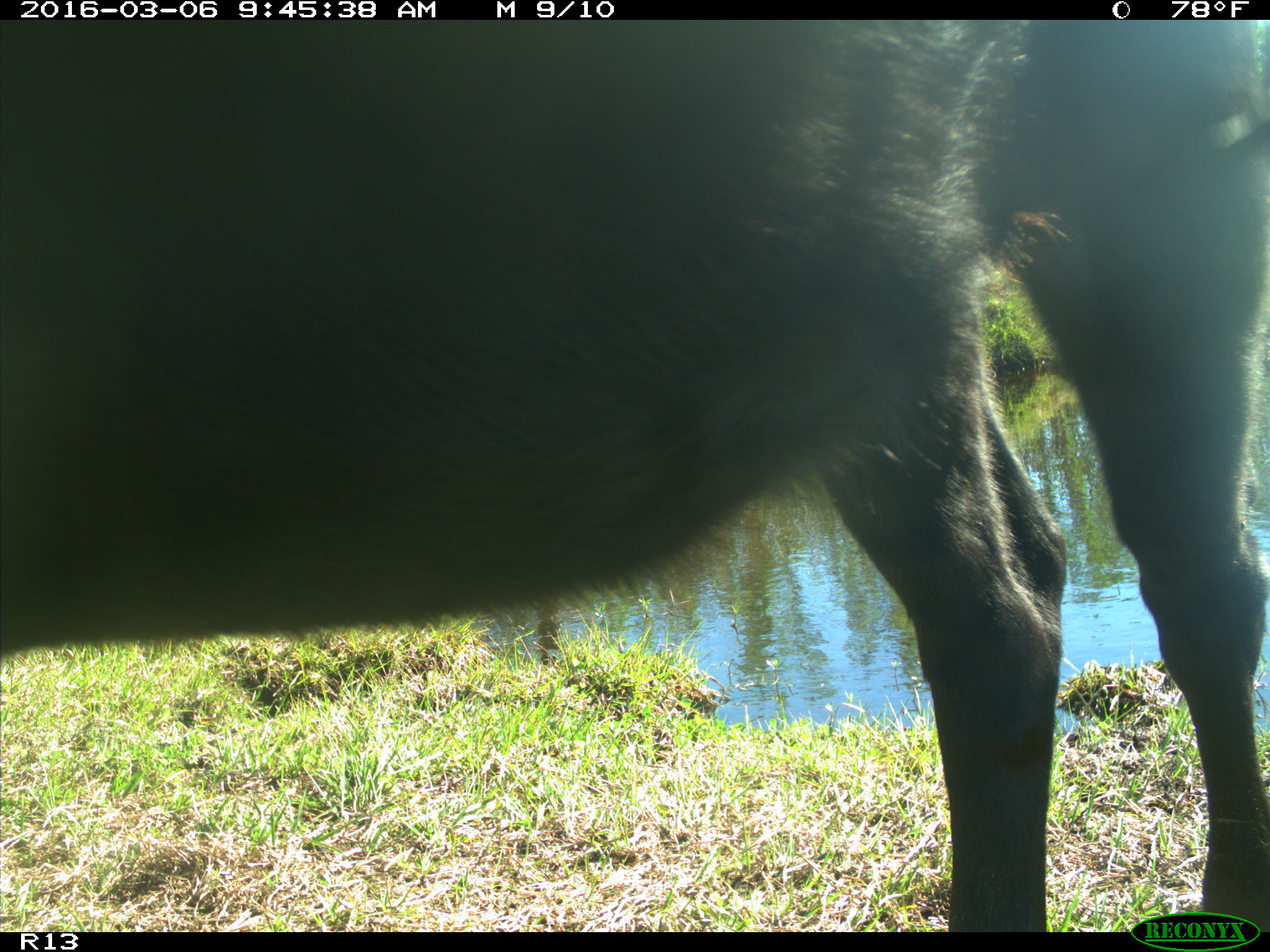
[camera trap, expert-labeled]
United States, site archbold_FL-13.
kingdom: Animalia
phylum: Chordata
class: Mammalia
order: Artiodactyla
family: Bovidae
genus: Bos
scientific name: Bos taurus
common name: domestic cow